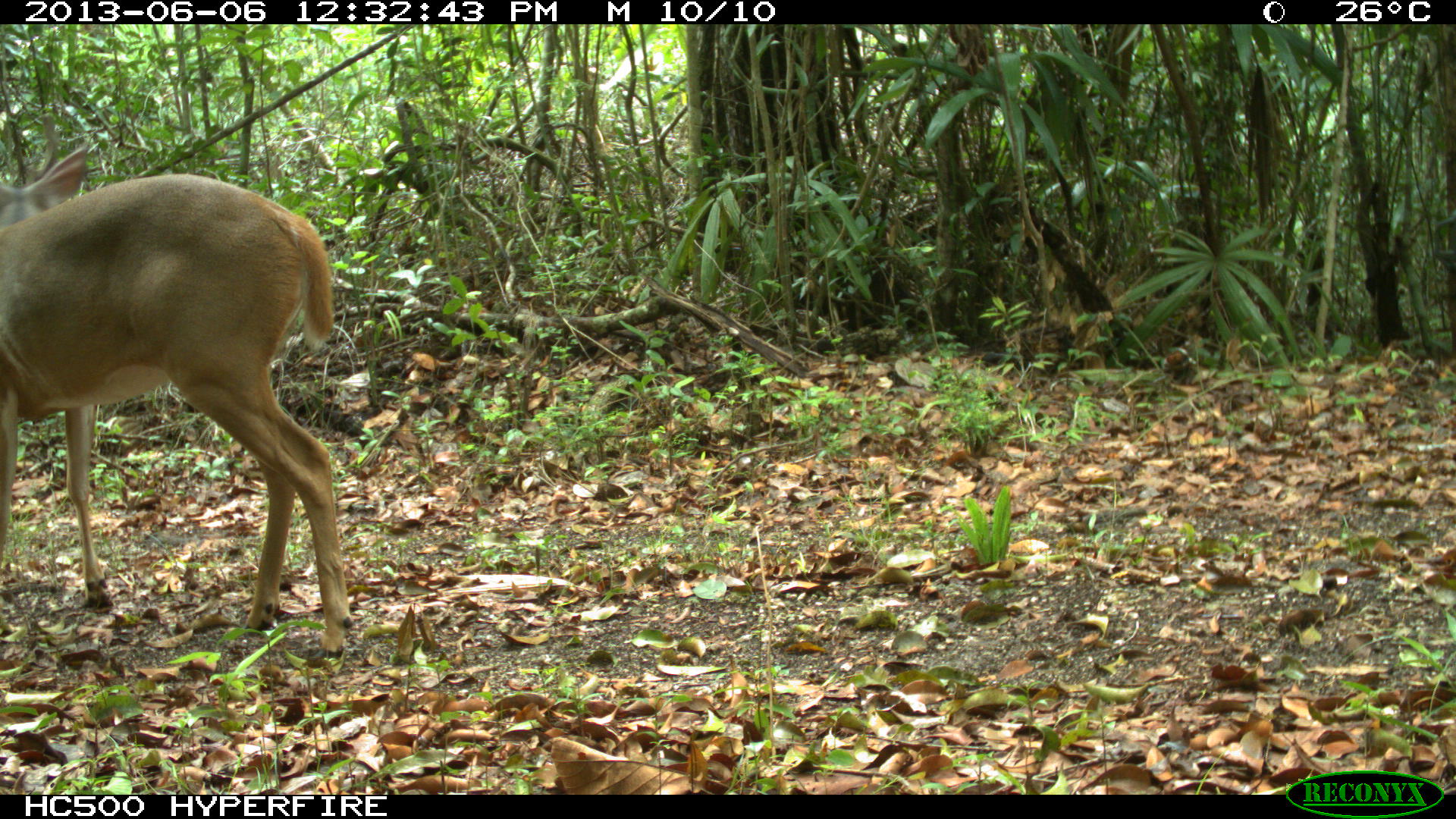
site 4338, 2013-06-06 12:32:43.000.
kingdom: Animalia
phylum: Chordata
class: Mammalia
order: Artiodactyla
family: Cervidae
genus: Odocoileus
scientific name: Odocoileus virginianus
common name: white-tailed deer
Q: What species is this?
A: Odocoileus virginianus (white-tailed deer).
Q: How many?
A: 1.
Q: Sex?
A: Male.